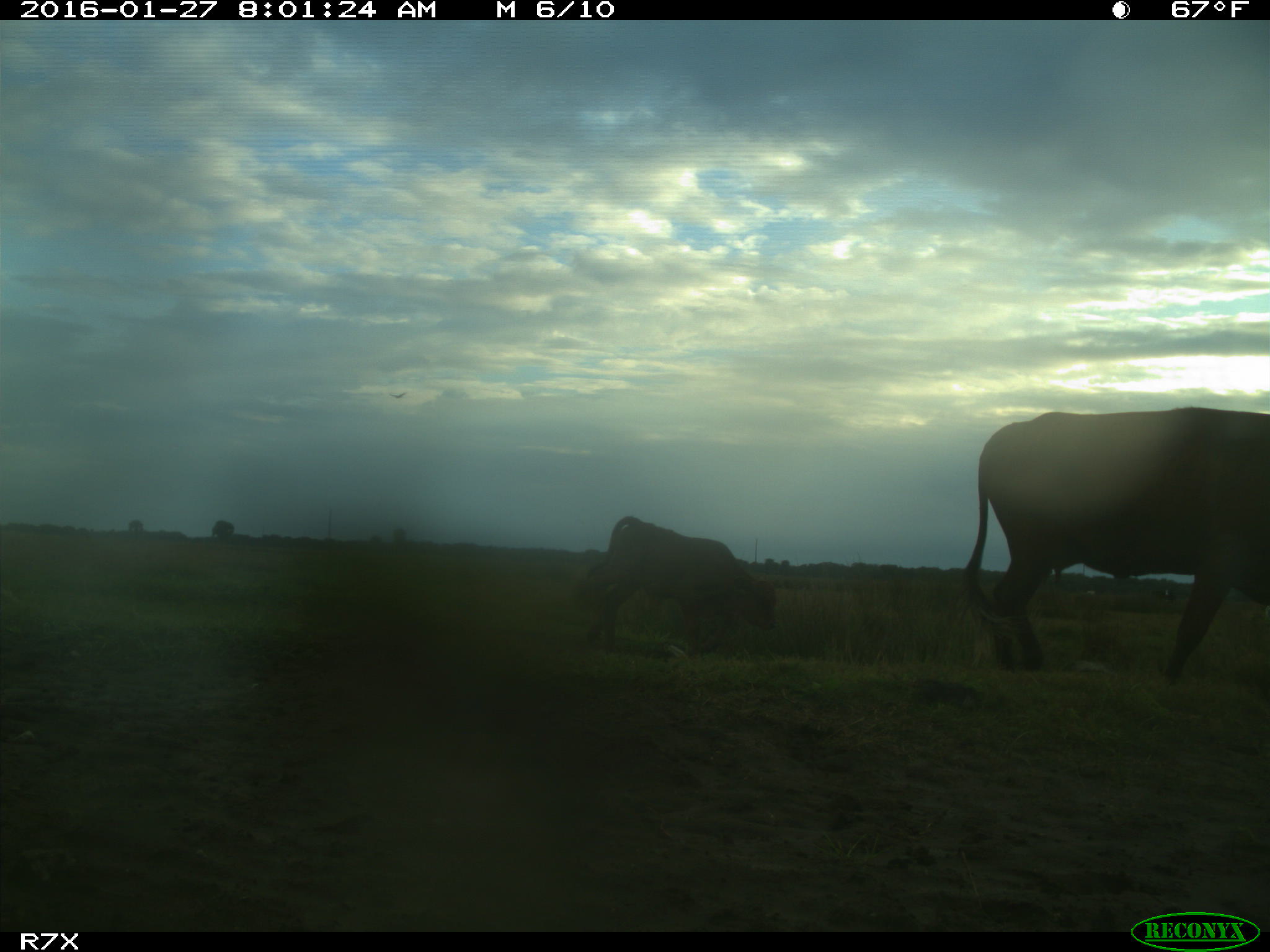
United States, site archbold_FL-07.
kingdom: Animalia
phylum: Chordata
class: Mammalia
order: Artiodactyla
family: Bovidae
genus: Bos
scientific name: Bos taurus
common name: domestic cow